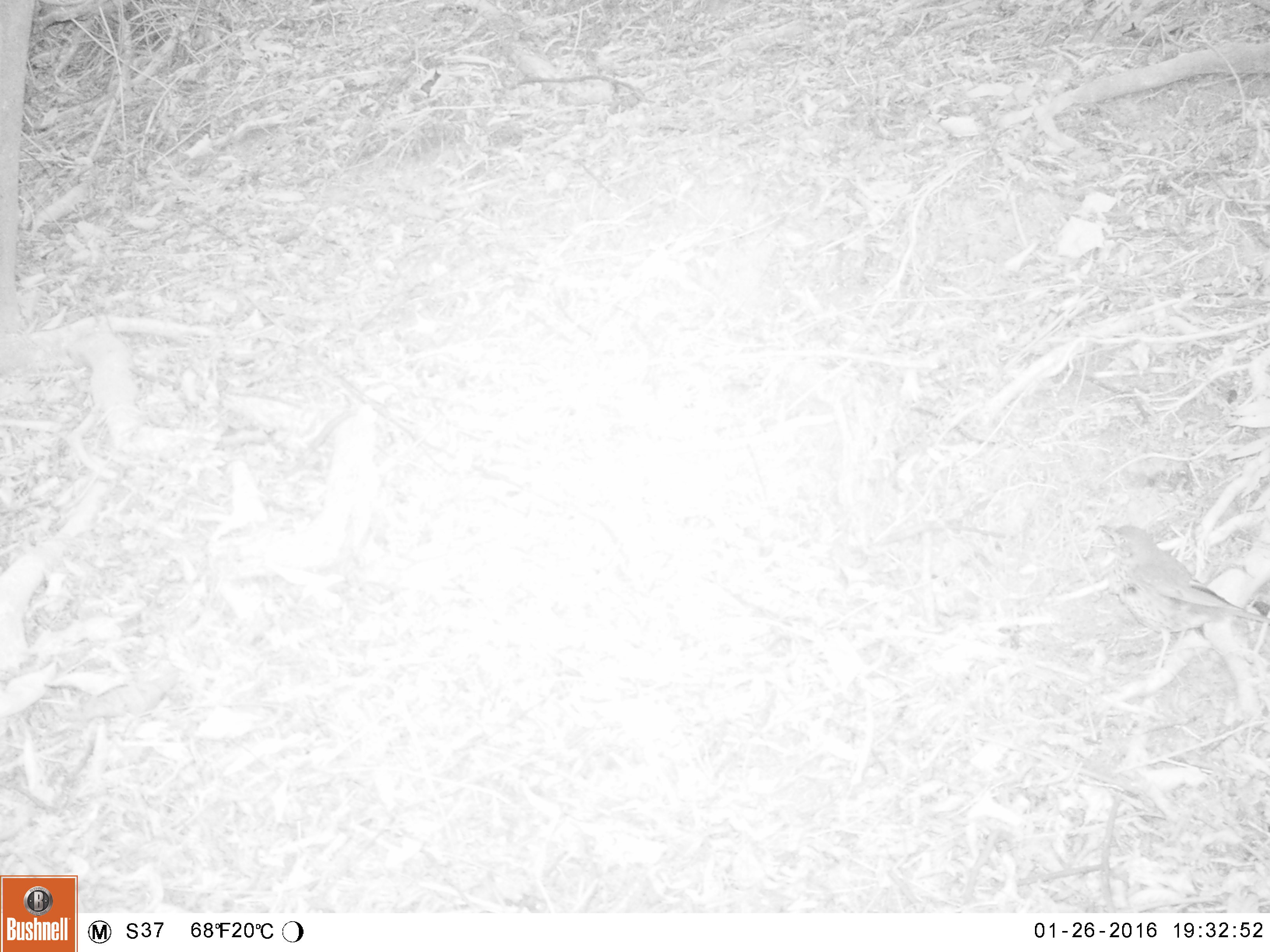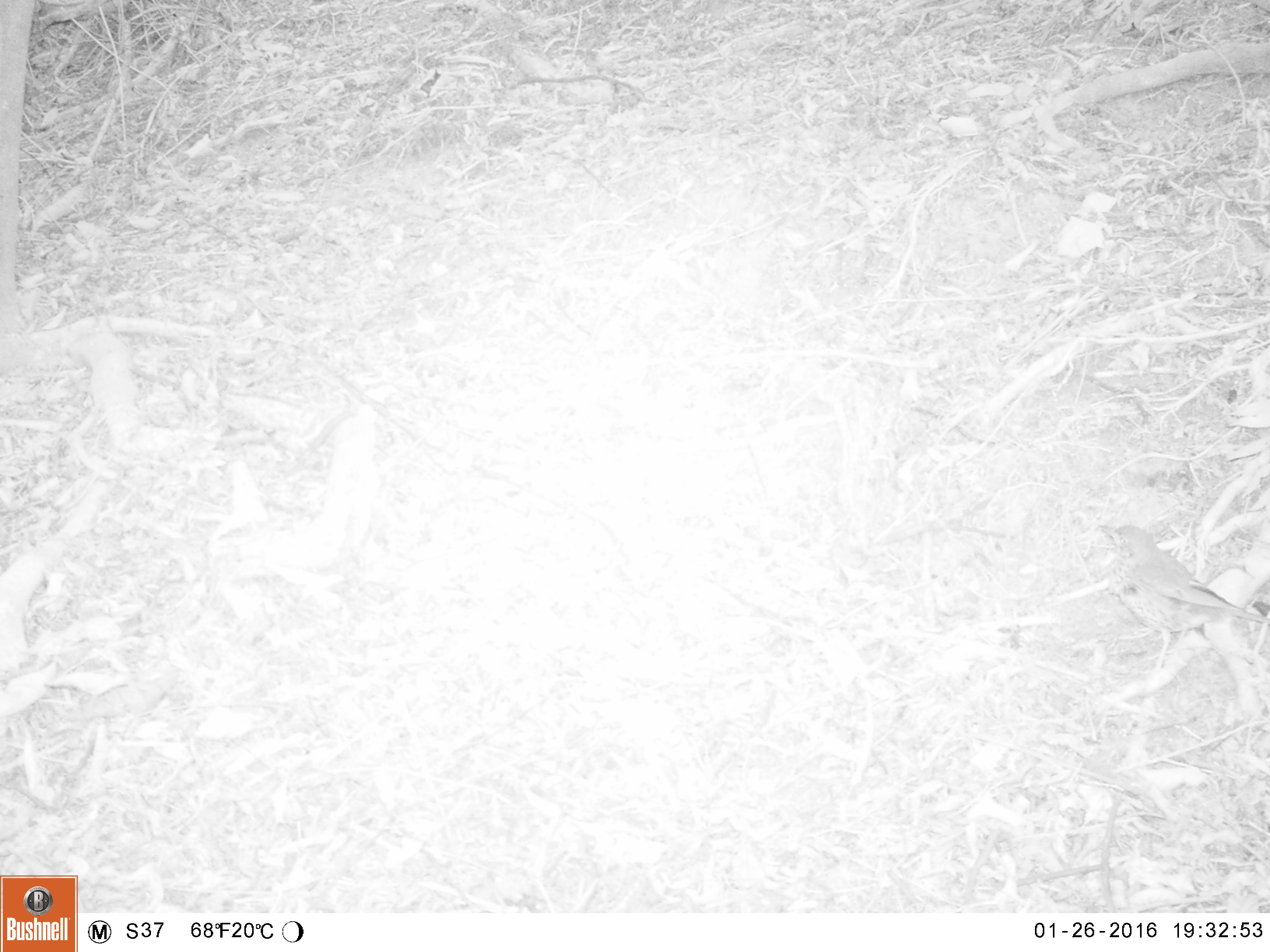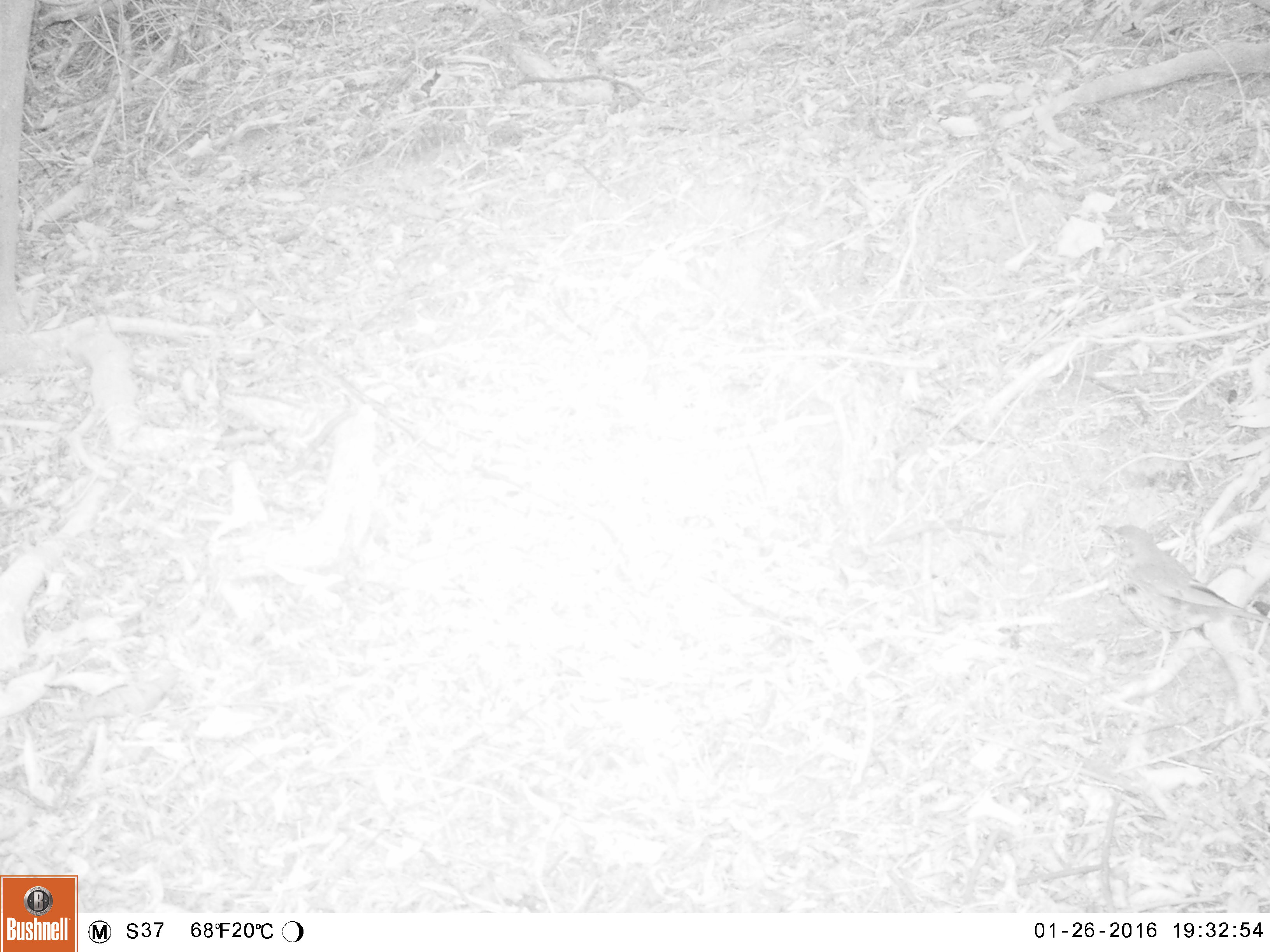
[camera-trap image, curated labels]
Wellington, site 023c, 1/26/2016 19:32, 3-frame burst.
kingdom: Animalia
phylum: Chordata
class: Aves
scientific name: Aves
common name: bird